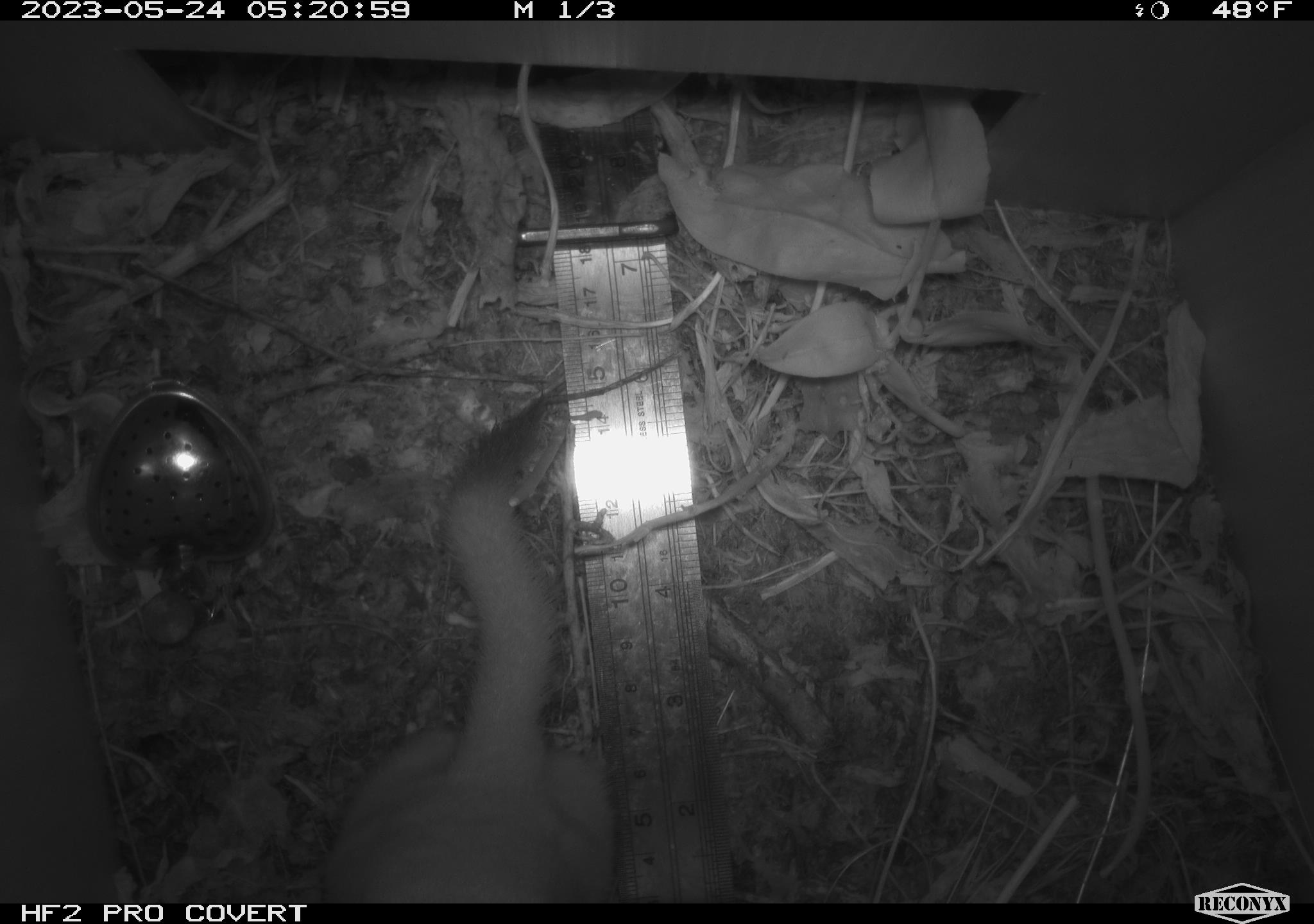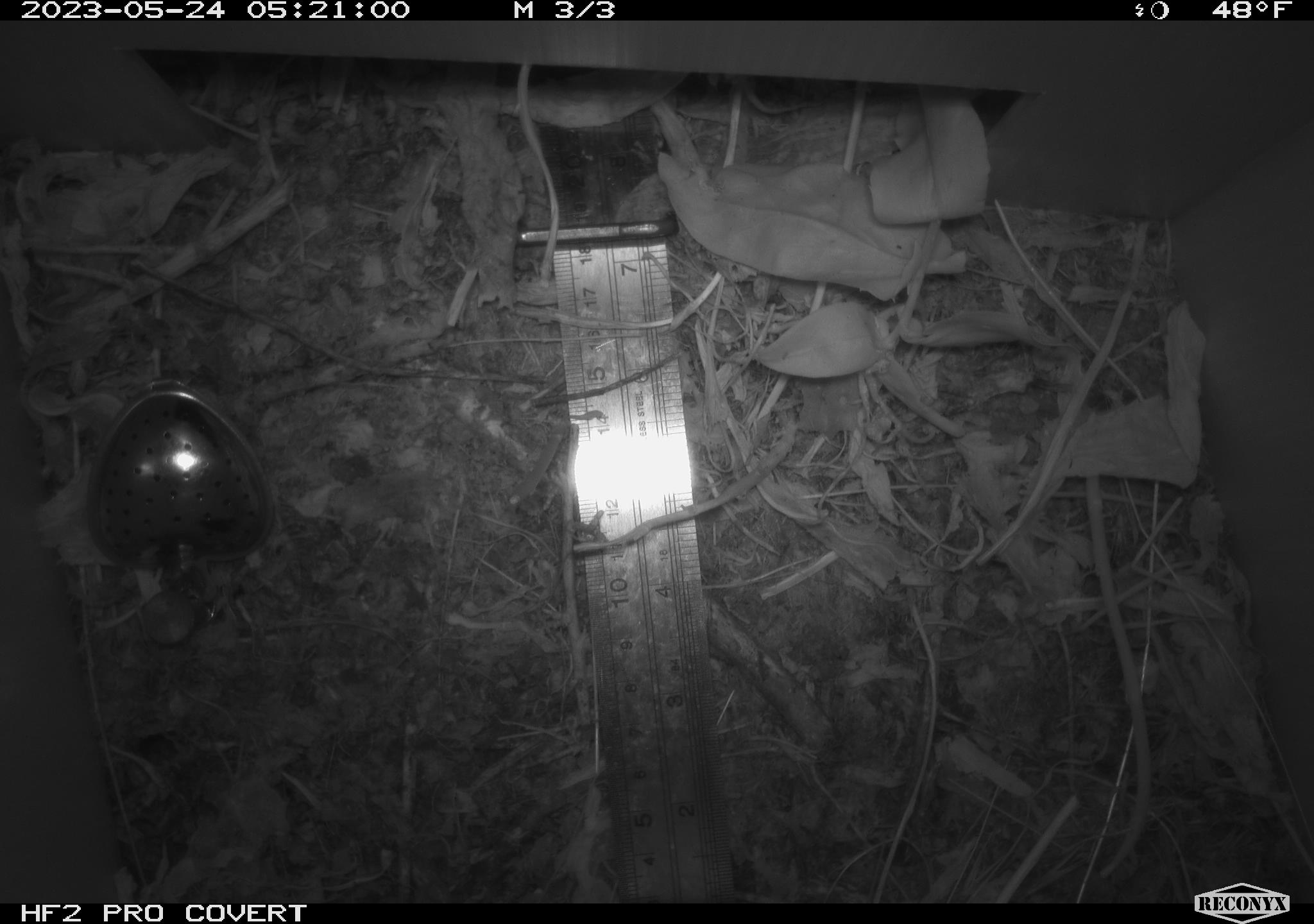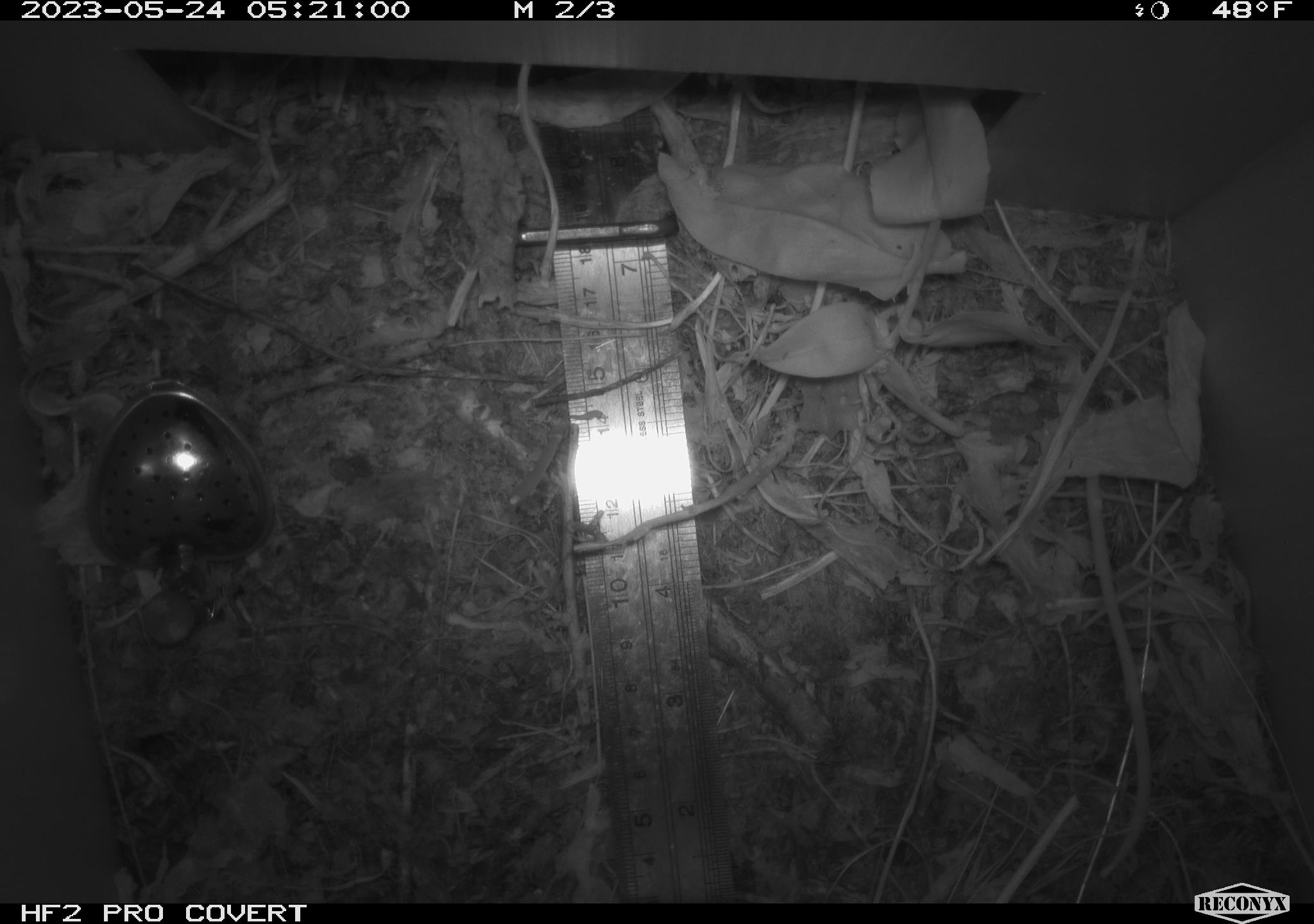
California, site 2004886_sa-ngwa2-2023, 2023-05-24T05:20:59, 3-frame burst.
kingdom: Animalia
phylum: Chordata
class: Mammalia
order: Carnivora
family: Mustelidae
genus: Neogale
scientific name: Neogale frenata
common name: long-tailed weasel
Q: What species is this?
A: Long-tailed weasel (Neogale frenata).